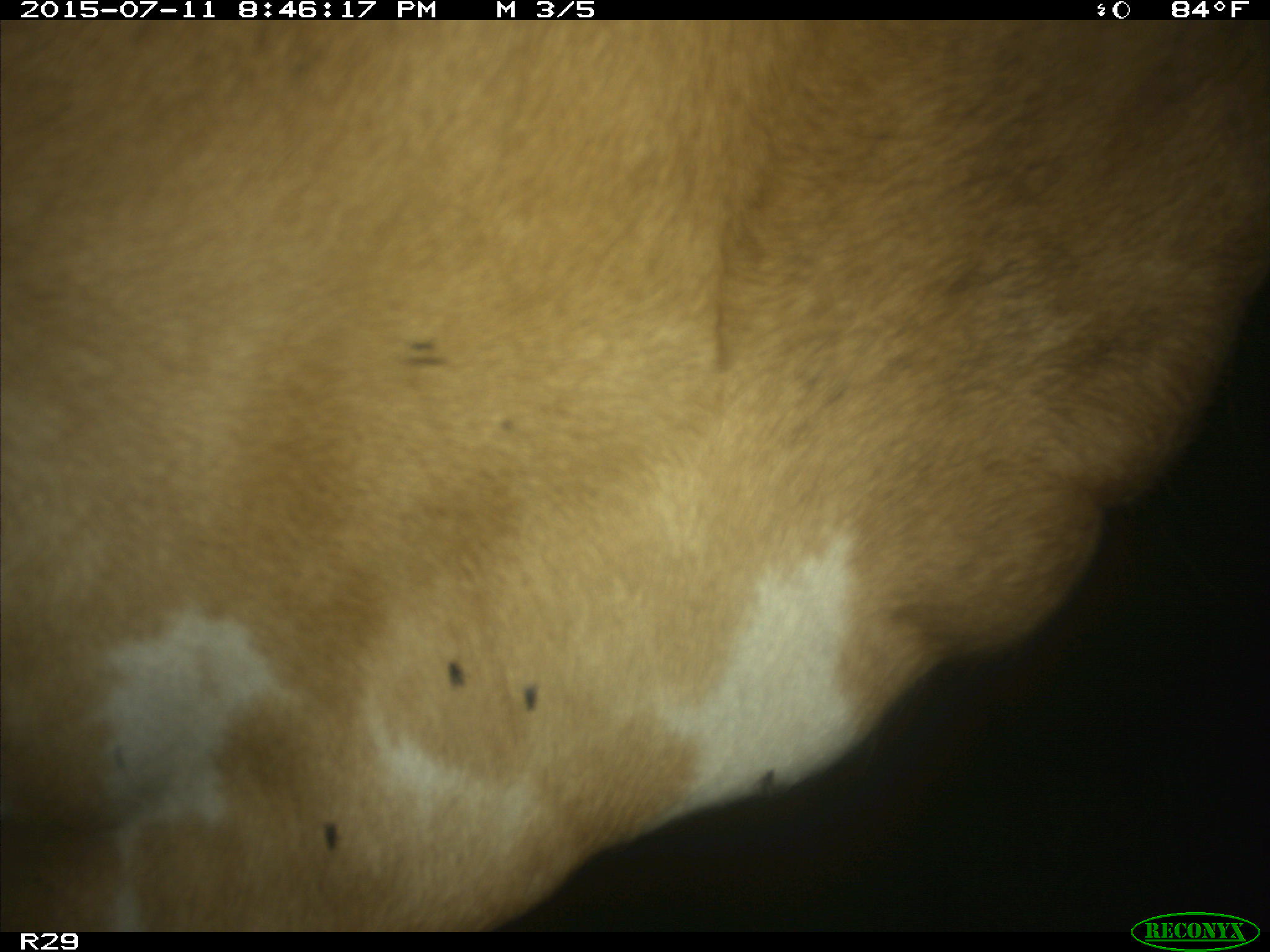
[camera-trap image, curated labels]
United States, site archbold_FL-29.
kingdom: Animalia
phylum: Chordata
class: Mammalia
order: Artiodactyla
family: Bovidae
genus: Bos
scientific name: Bos taurus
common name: domestic cow